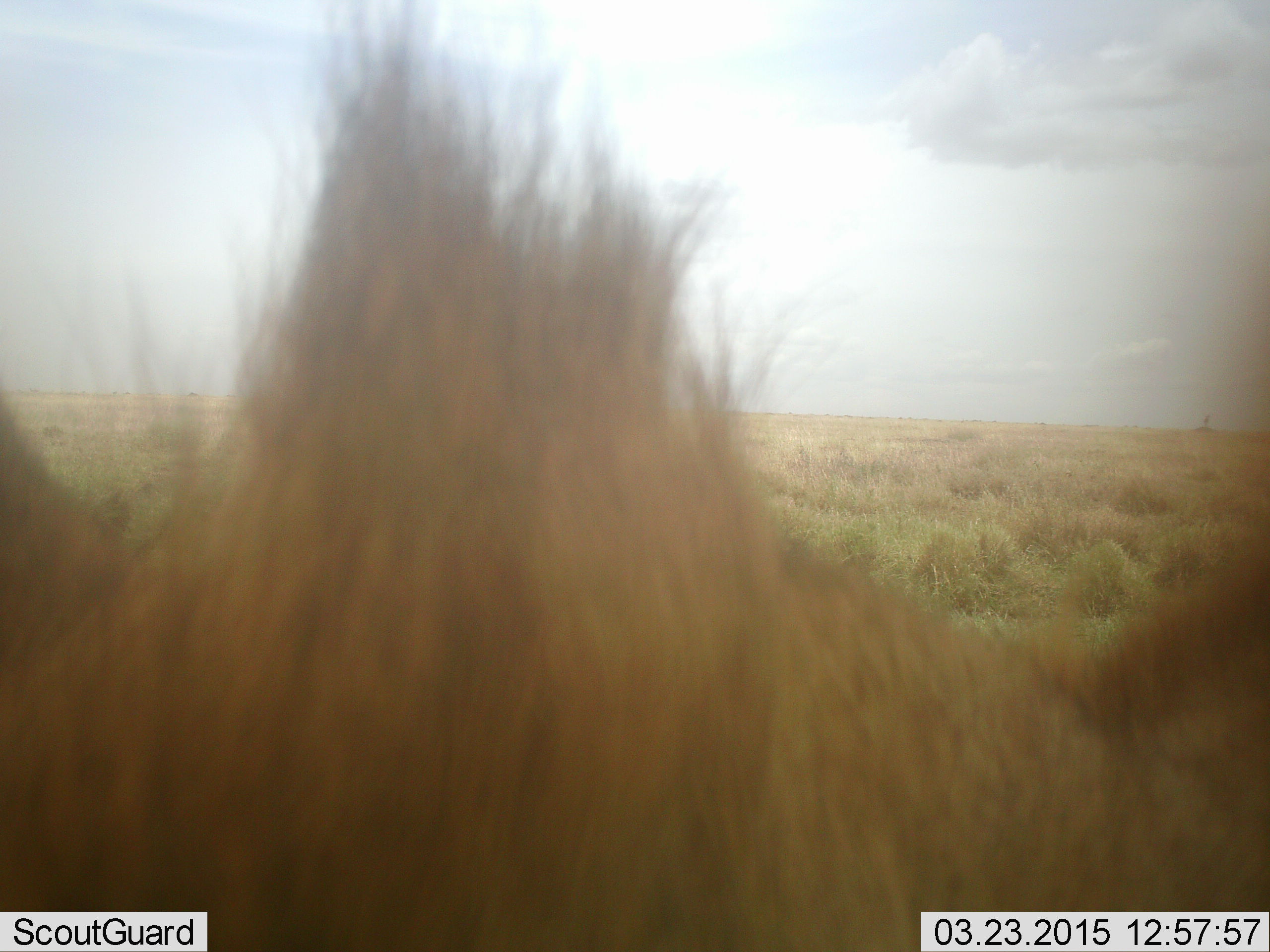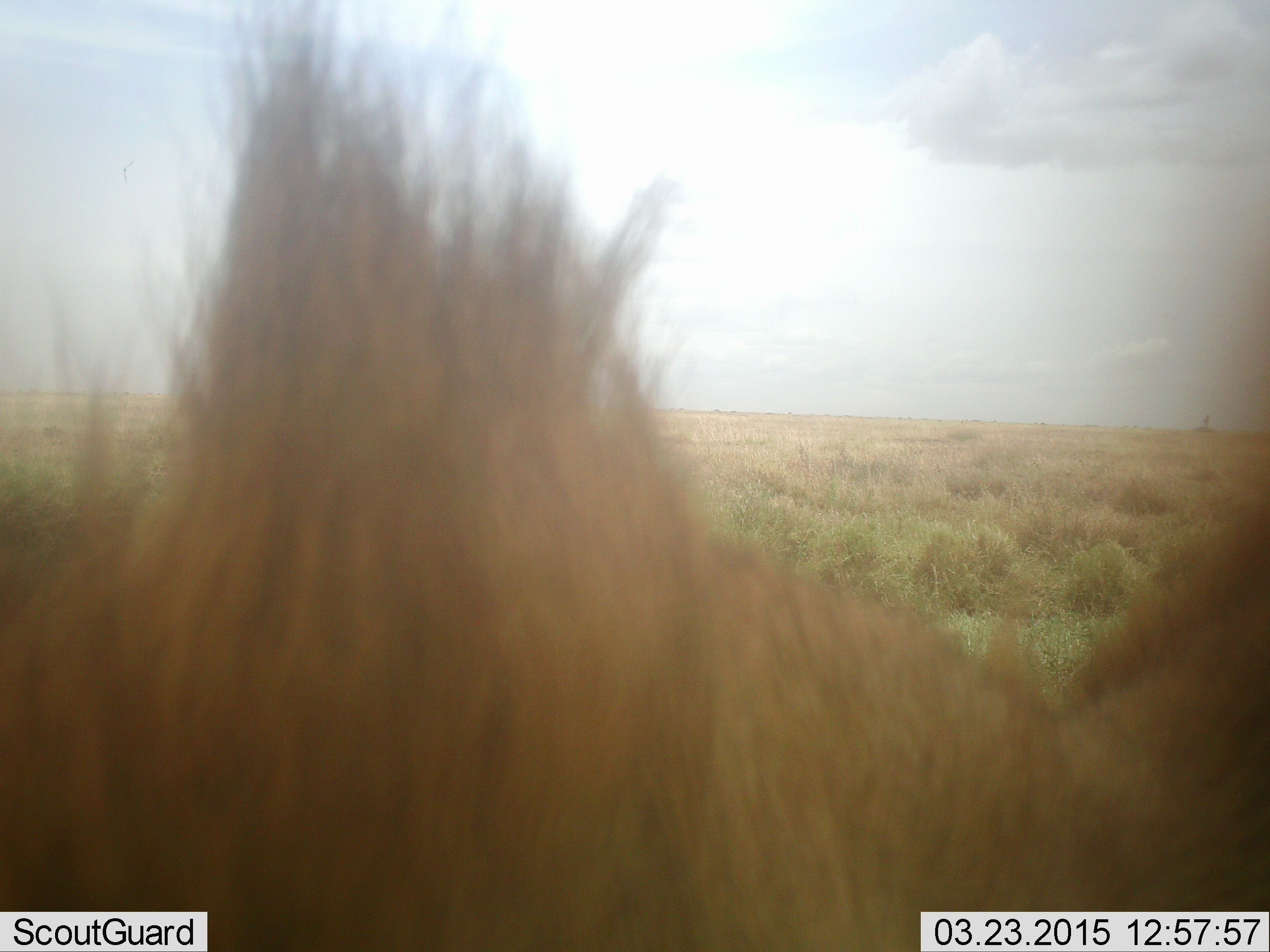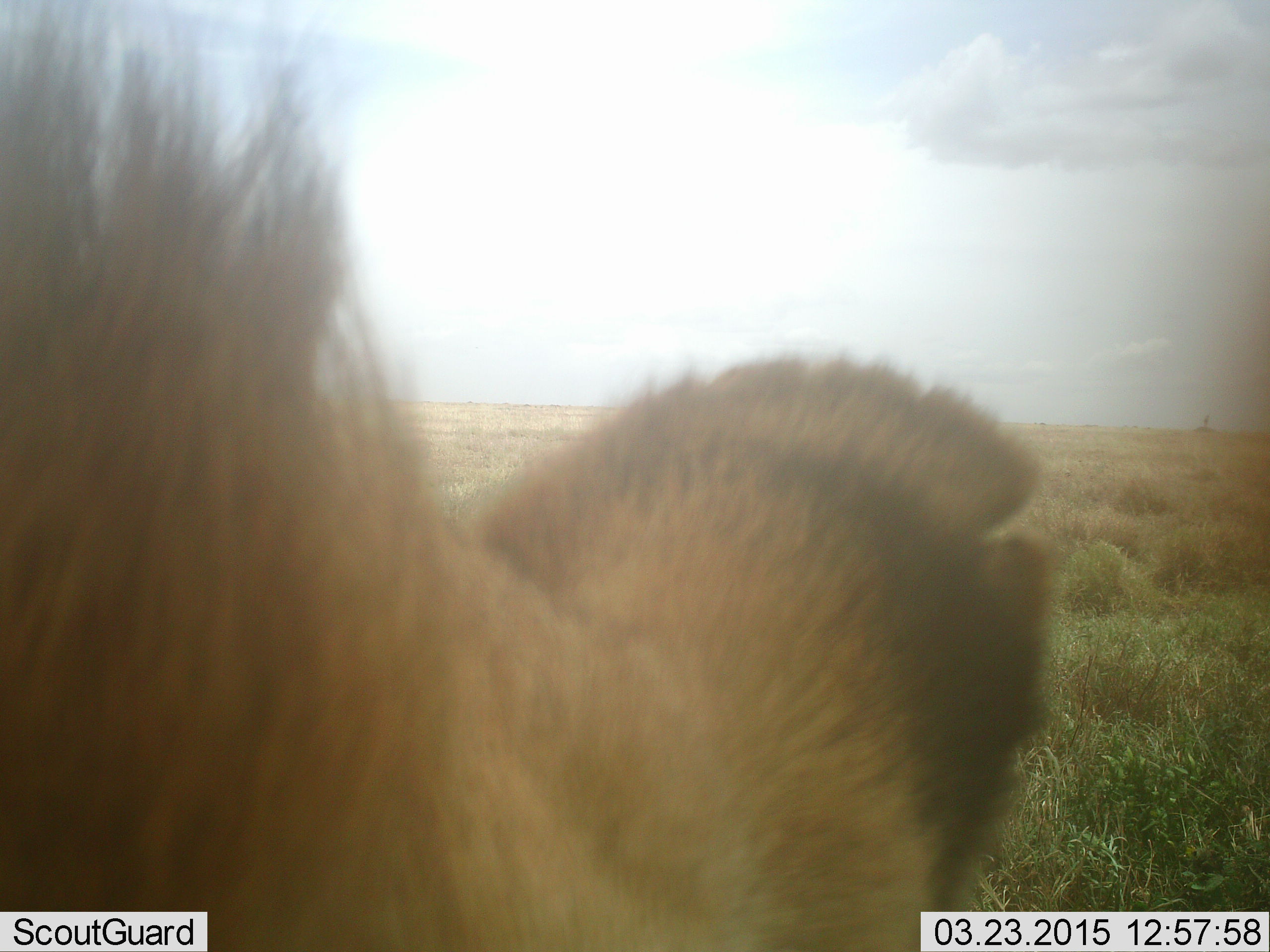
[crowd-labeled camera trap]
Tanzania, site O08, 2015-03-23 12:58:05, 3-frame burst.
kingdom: Animalia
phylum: Chordata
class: Mammalia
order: Carnivora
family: Felidae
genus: Panthera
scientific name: Panthera leo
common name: lion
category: lionfemale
Lionfemale (lion) (Panthera leo), count 1. Behavior (volunteer vote fractions): standing 44%, resting 56%, moving 0%, interacting 0%. Young present (vote fraction): 0%. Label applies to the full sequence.